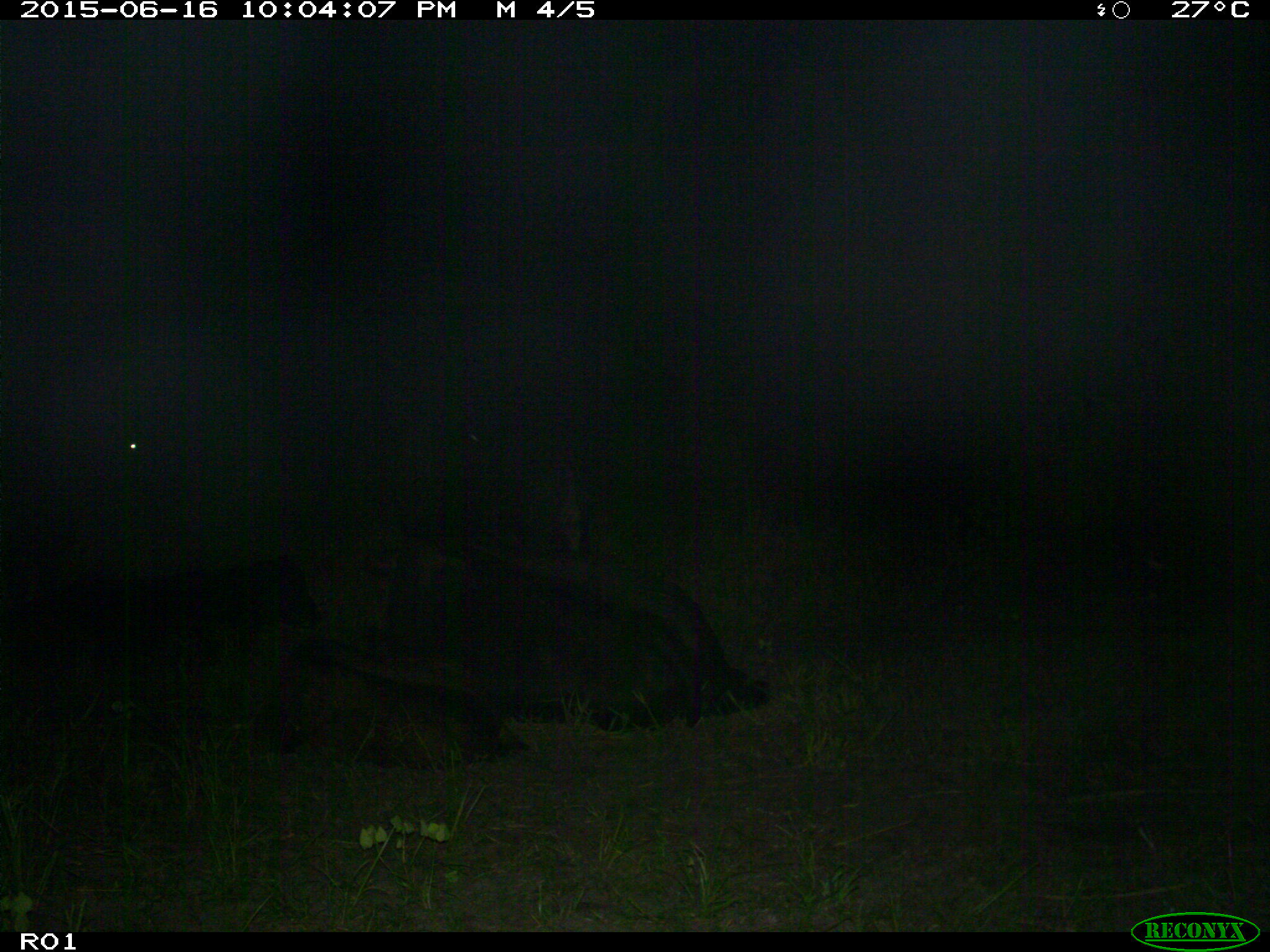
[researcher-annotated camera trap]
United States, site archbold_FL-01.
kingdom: Animalia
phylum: Chordata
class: Mammalia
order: Artiodactyla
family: Bovidae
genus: Bos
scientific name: Bos taurus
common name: domestic cow